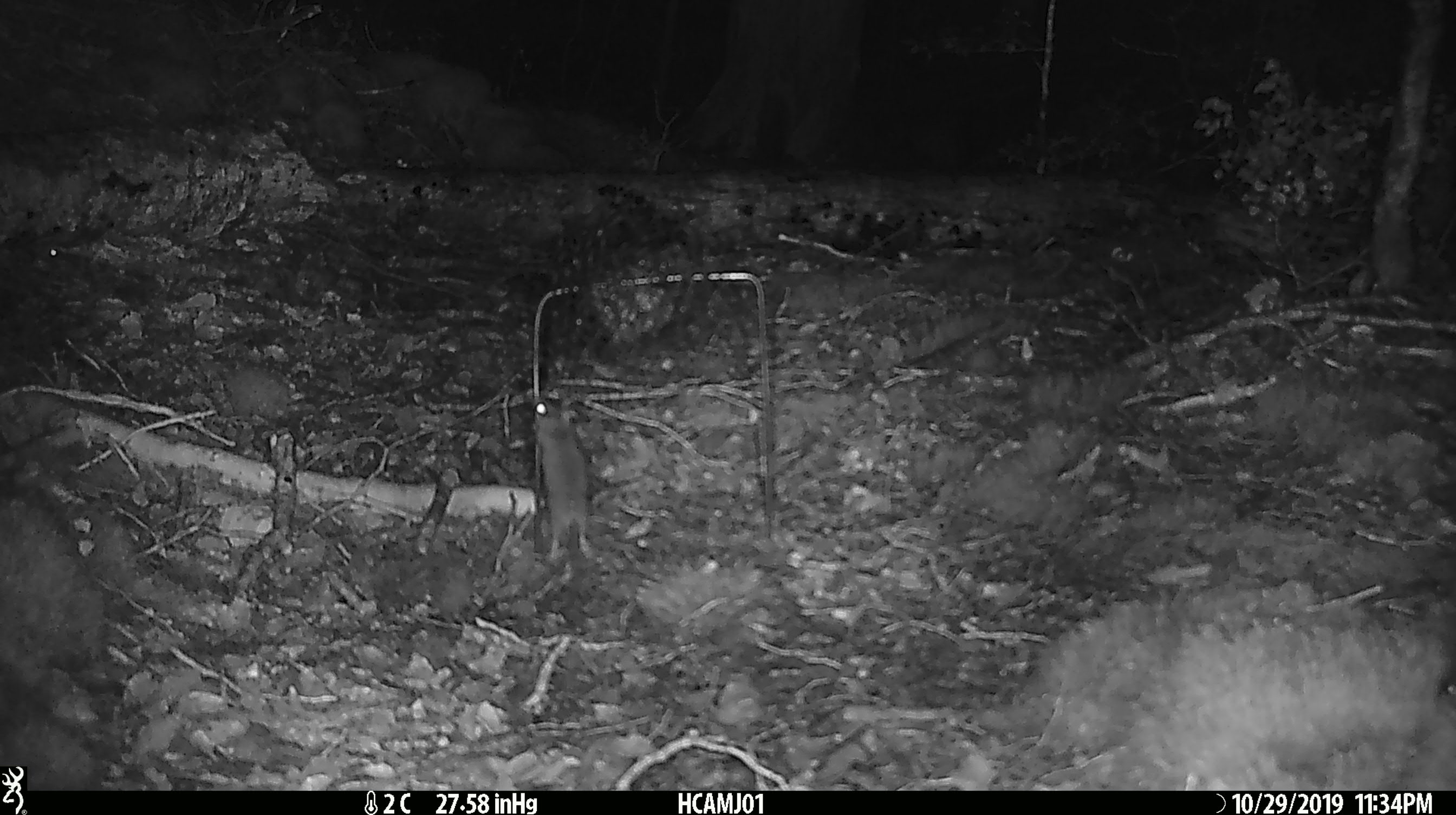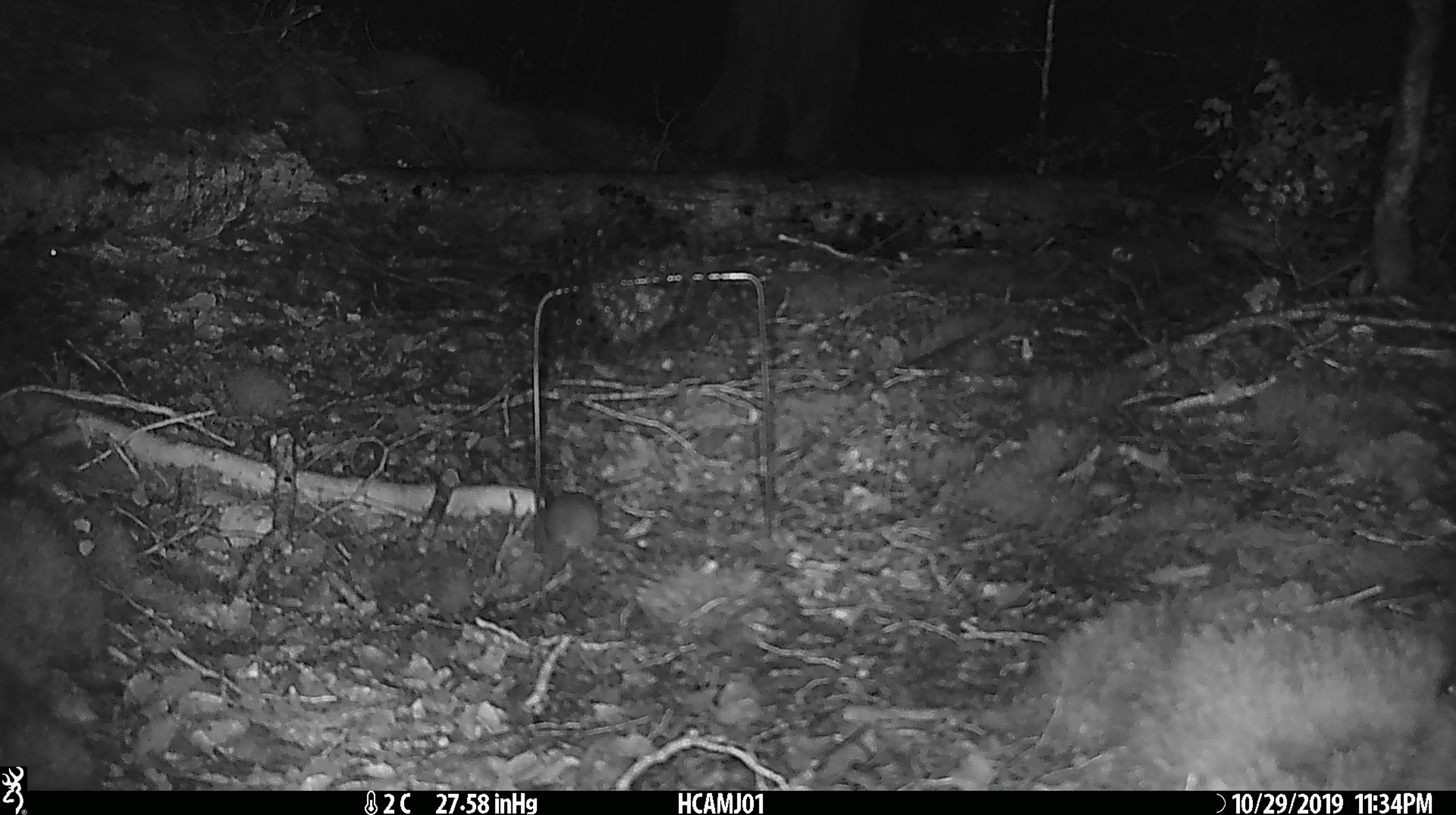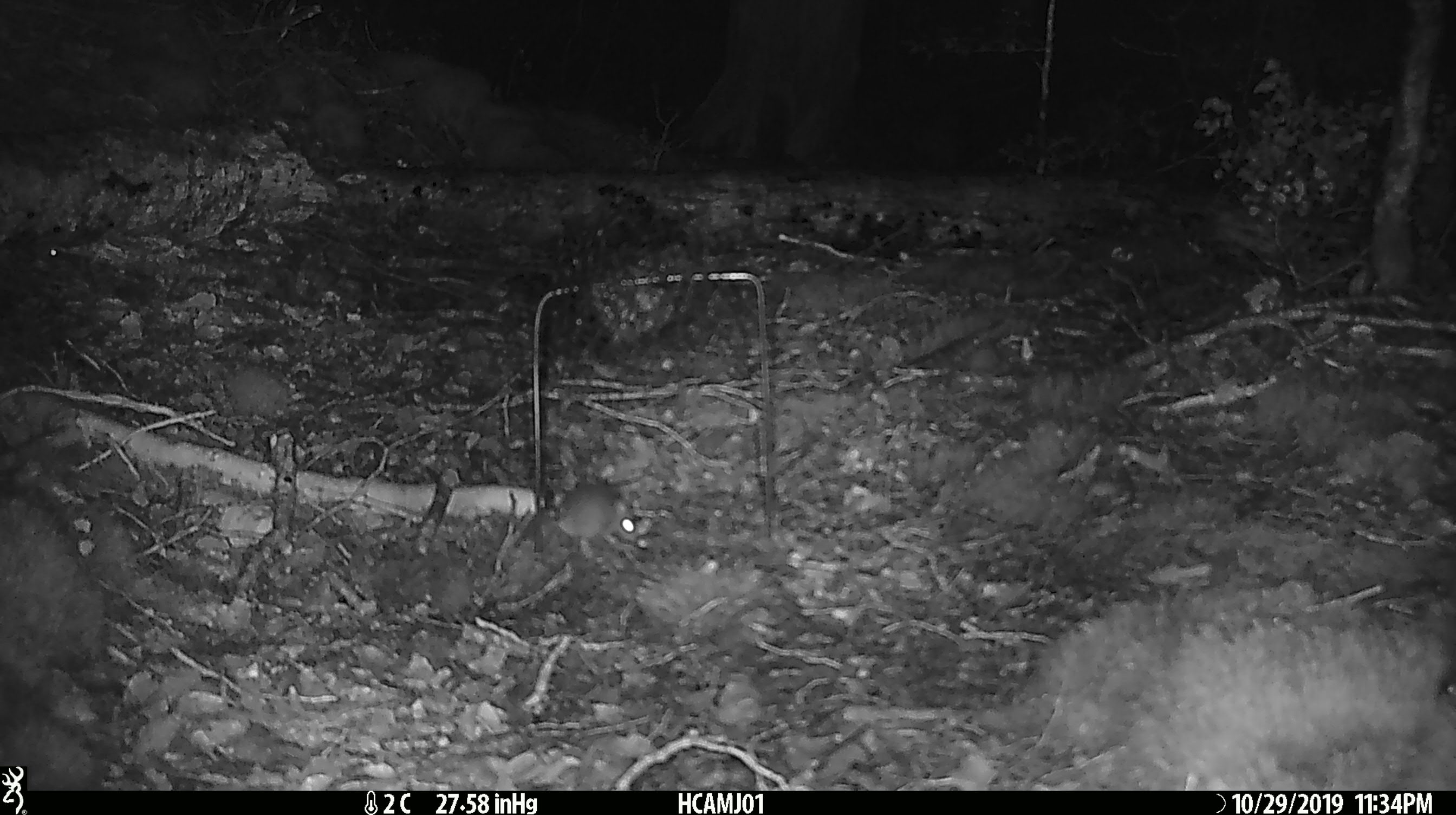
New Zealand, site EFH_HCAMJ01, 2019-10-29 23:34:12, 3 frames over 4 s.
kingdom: Animalia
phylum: Chordata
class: Mammalia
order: Rodentia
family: Muridae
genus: Mus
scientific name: Mus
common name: mouse